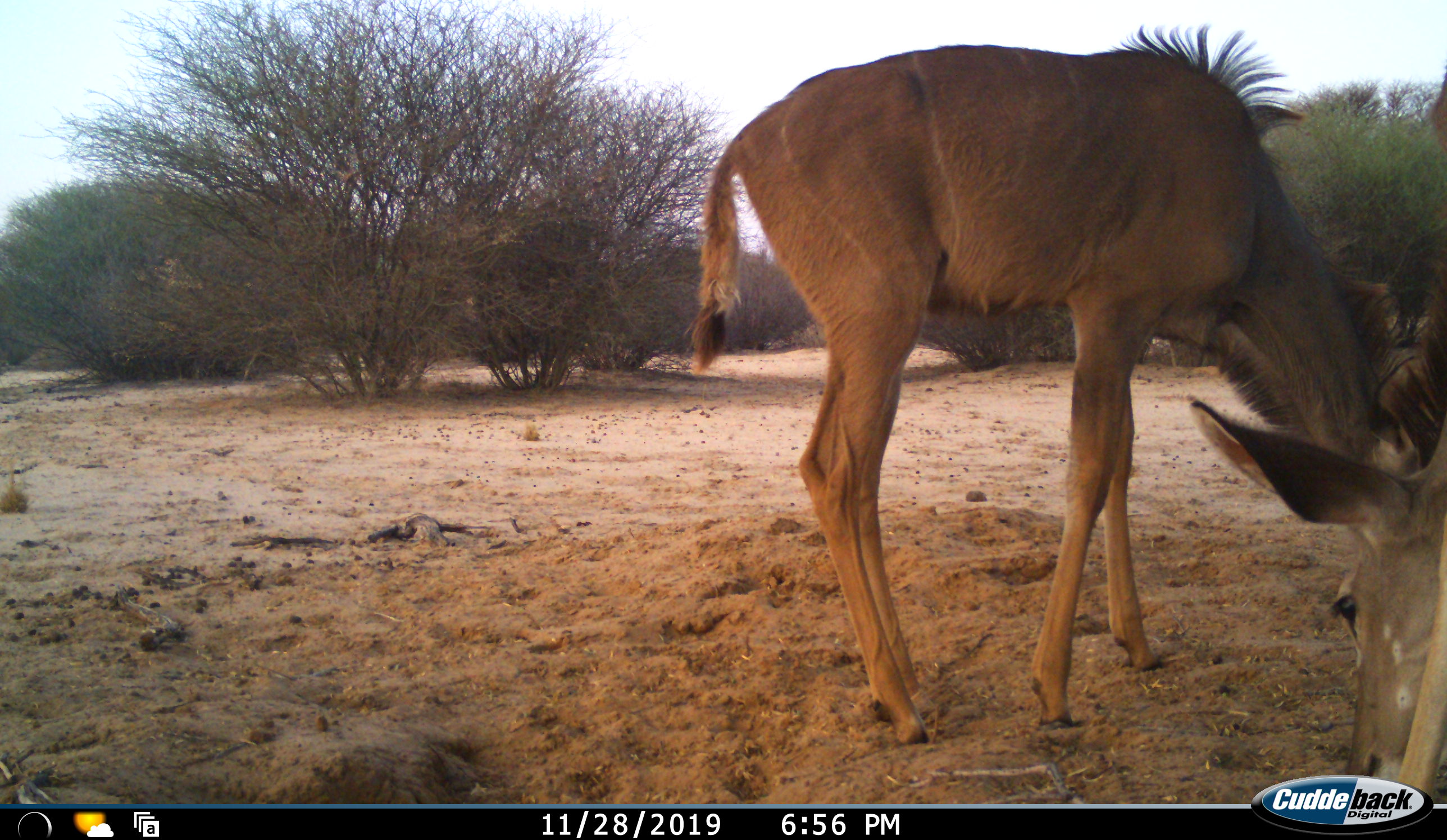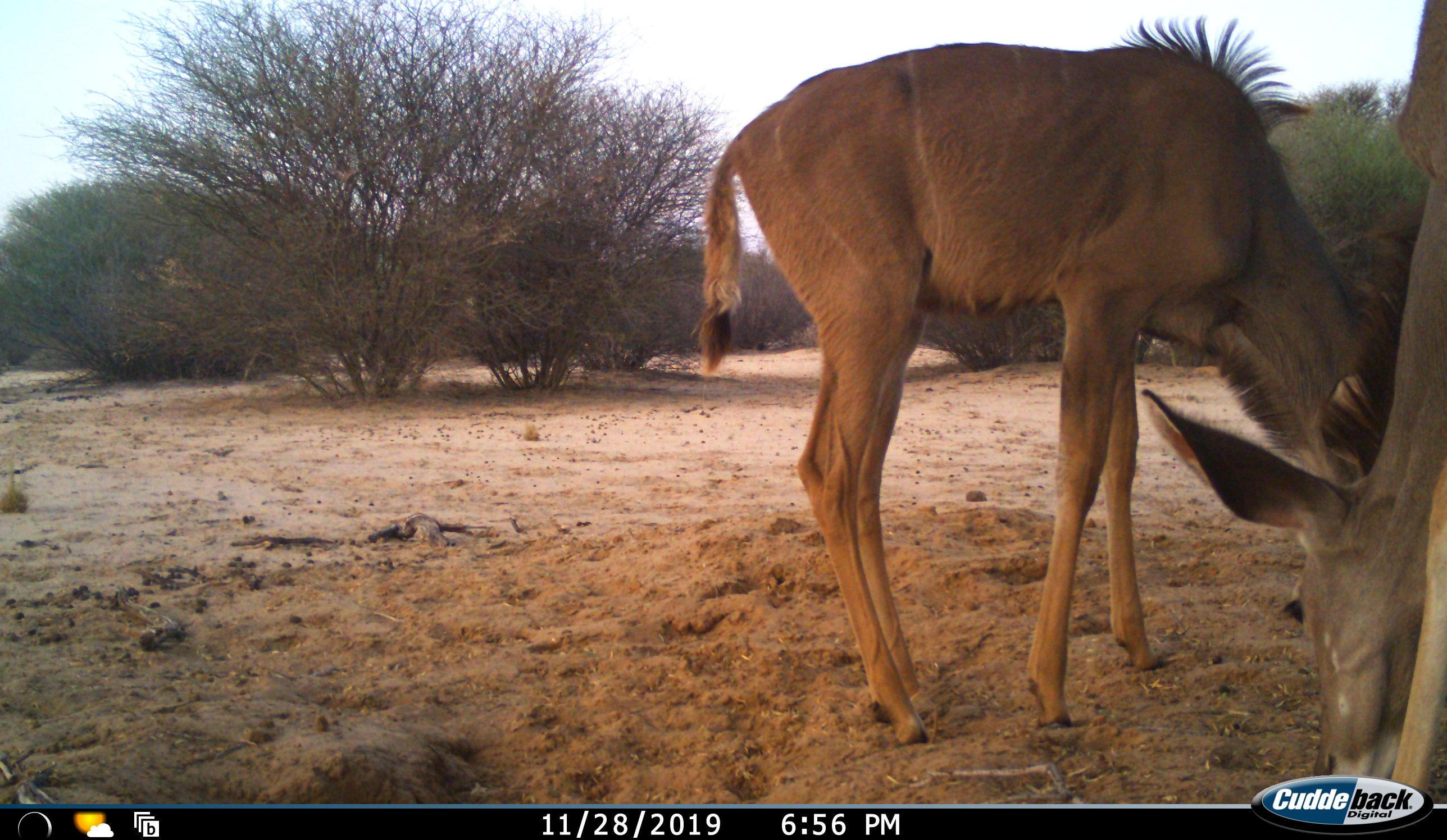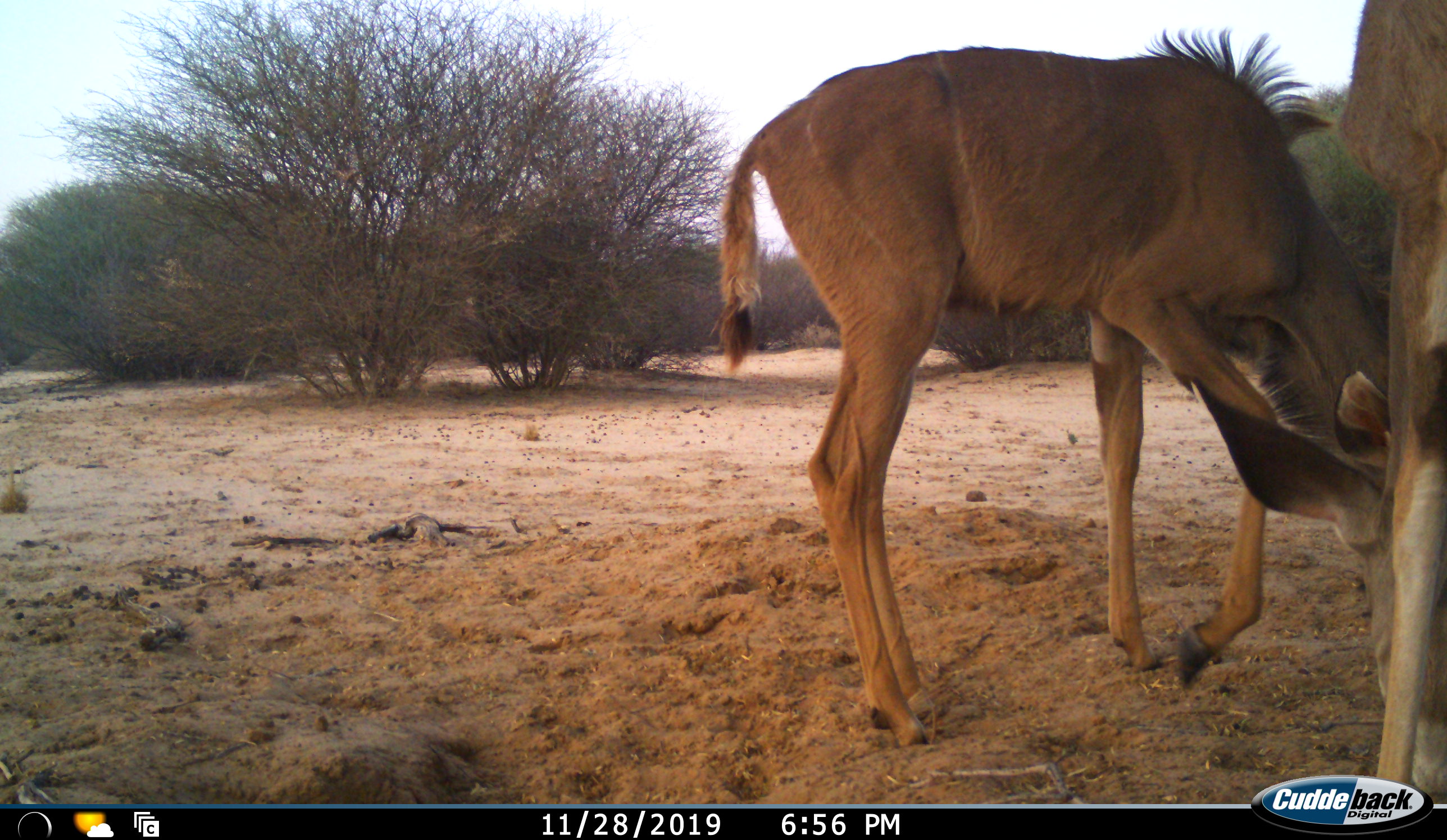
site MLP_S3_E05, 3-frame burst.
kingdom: Animalia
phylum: Chordata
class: Mammalia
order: Artiodactyla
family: Bovidae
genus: Tragelaphus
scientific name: Tragelaphus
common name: kudu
Kudu (Tragelaphus), count 2. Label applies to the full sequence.